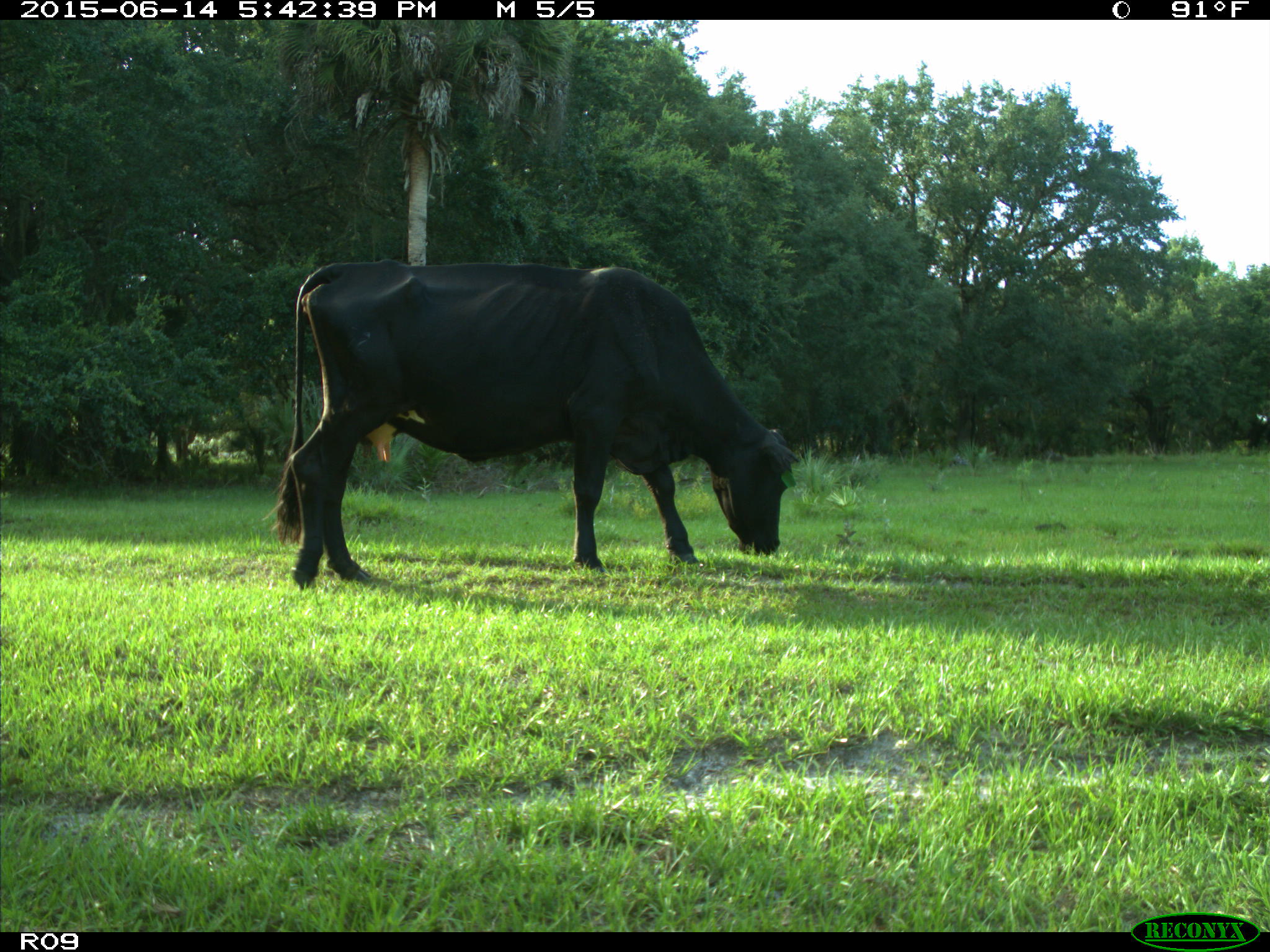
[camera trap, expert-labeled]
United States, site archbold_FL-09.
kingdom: Animalia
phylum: Chordata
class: Mammalia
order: Artiodactyla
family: Bovidae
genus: Bos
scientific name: Bos taurus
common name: domestic cow